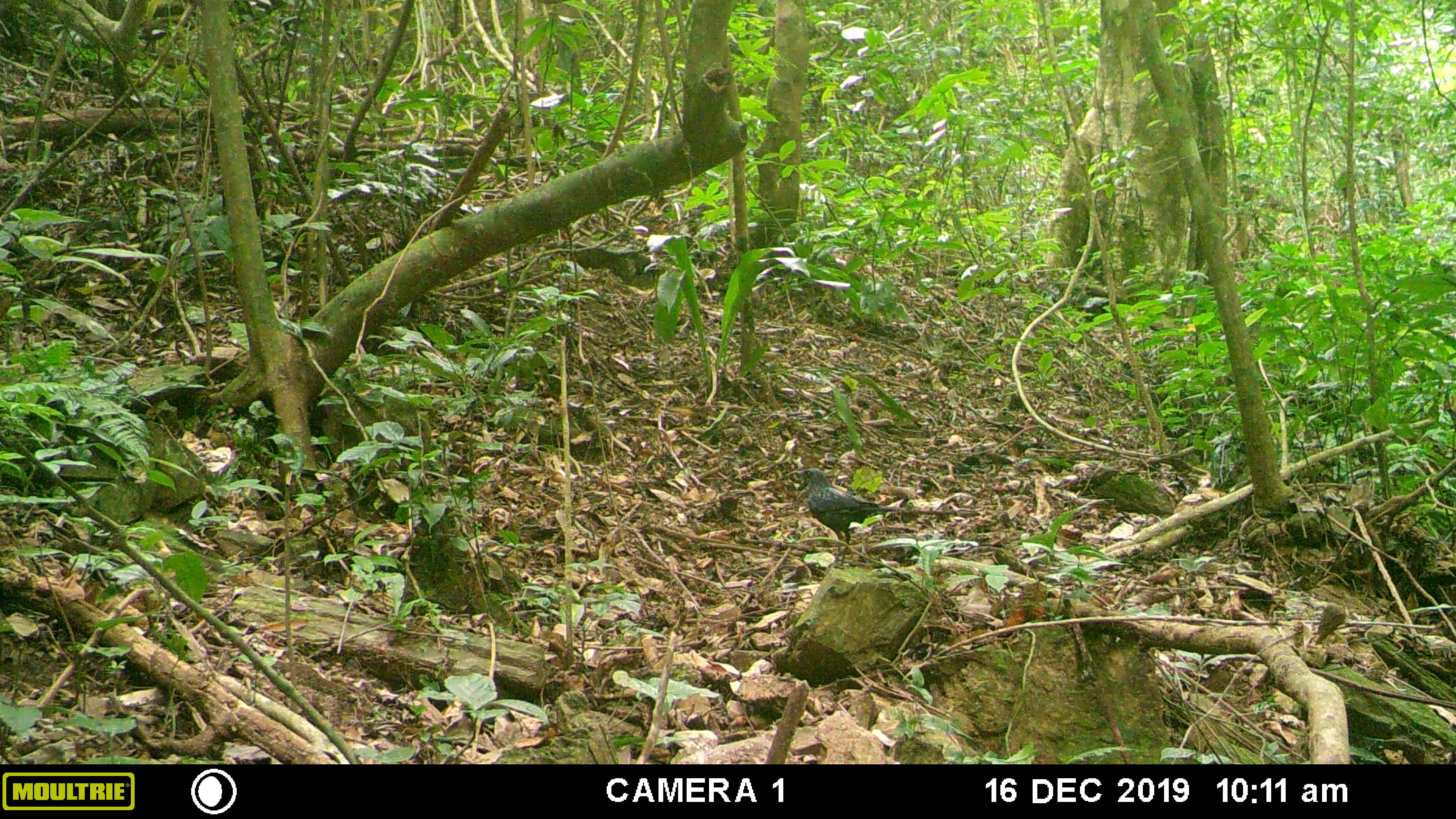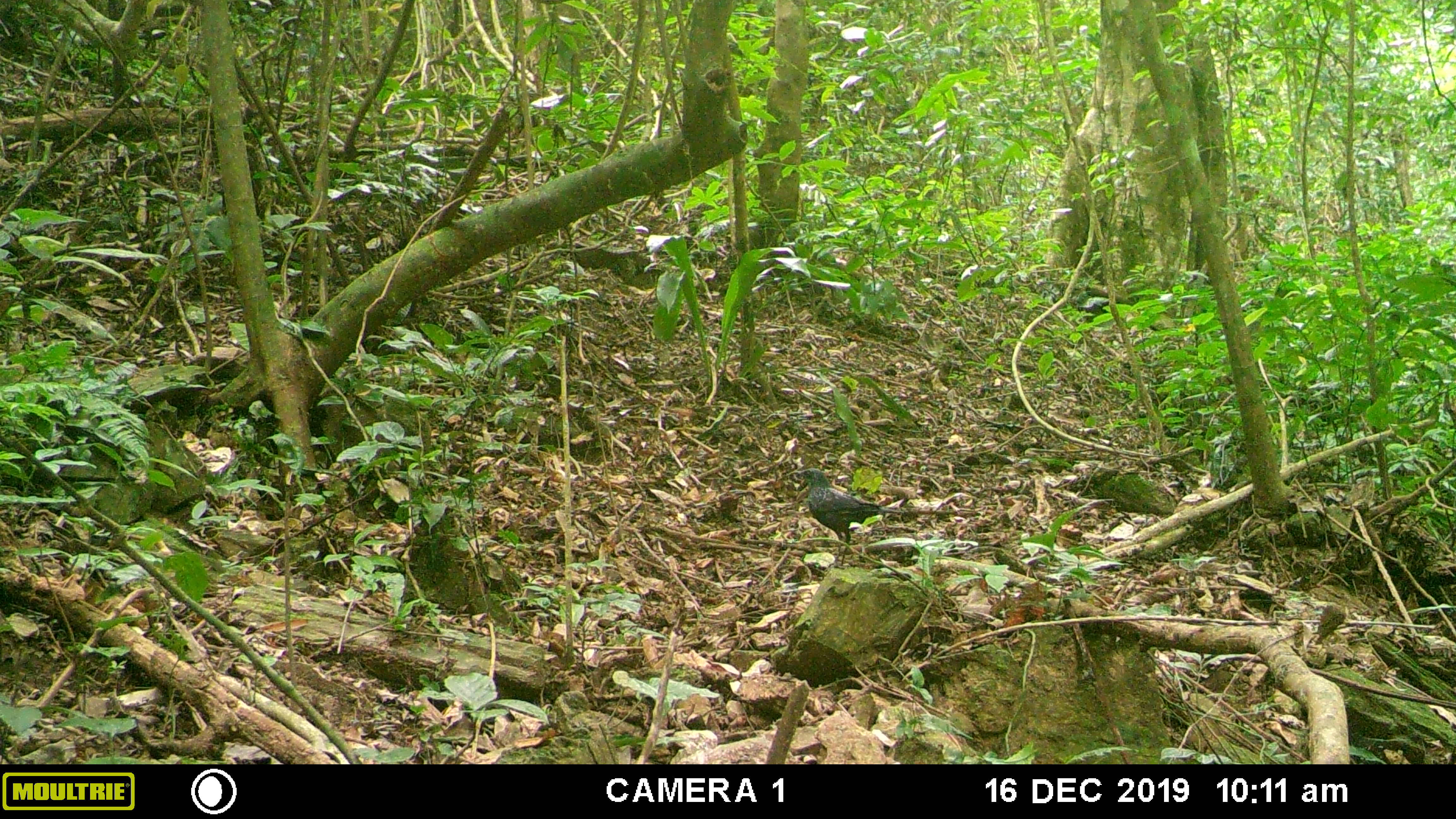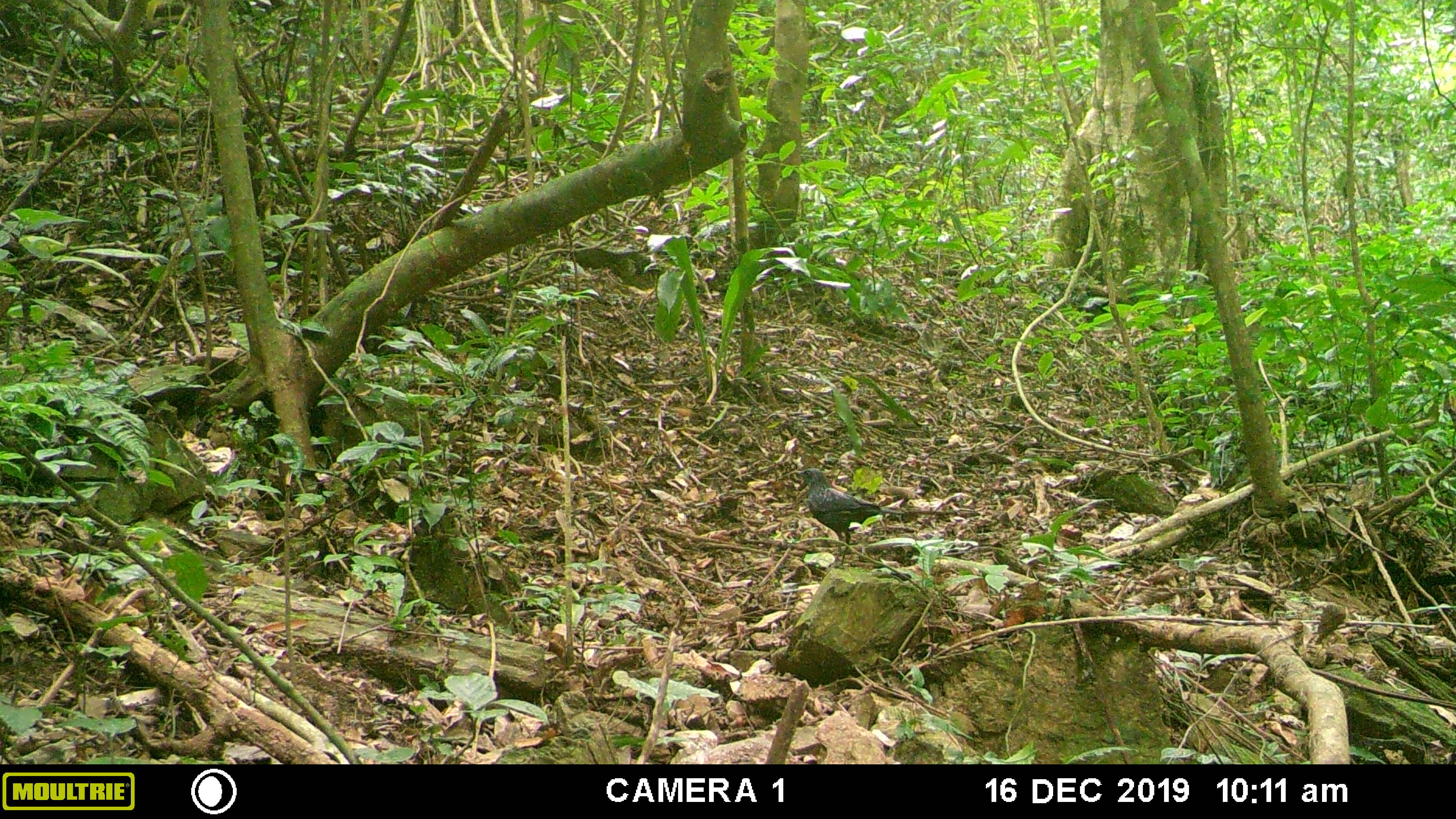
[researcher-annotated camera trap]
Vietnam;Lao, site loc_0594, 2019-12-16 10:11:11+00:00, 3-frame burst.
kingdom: Animalia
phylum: Chordata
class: Aves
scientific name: Aves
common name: bird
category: unidentified bird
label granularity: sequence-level